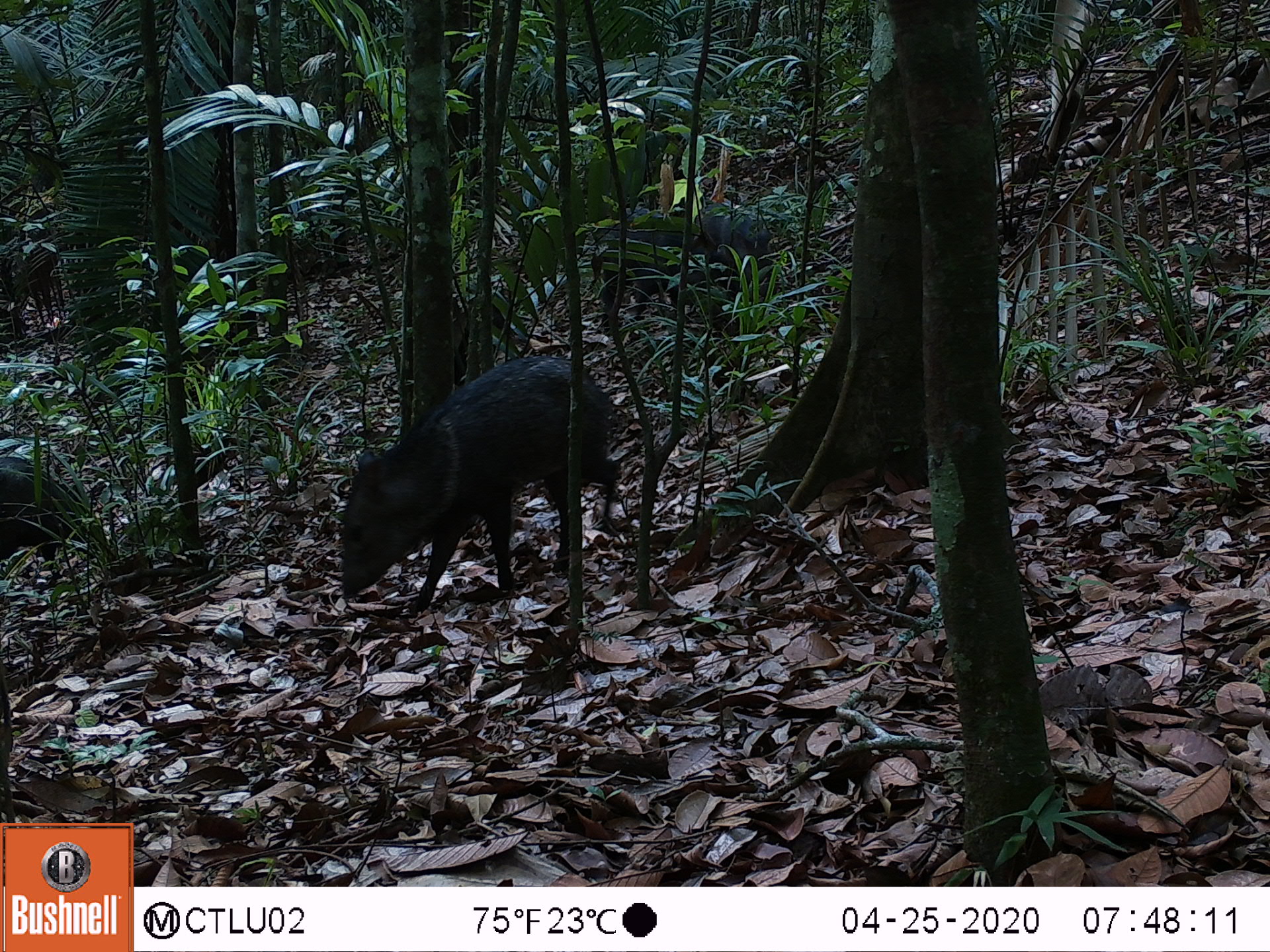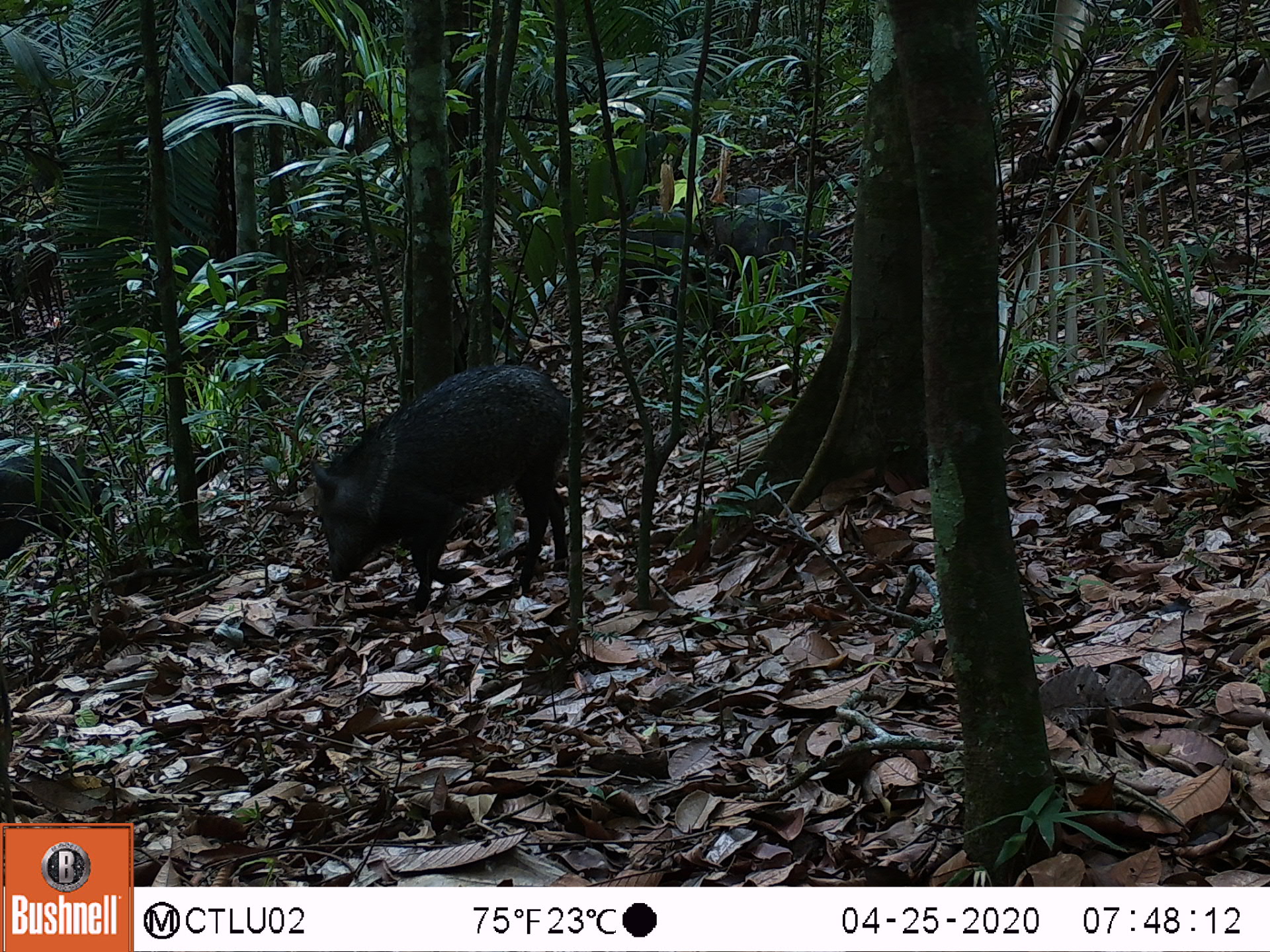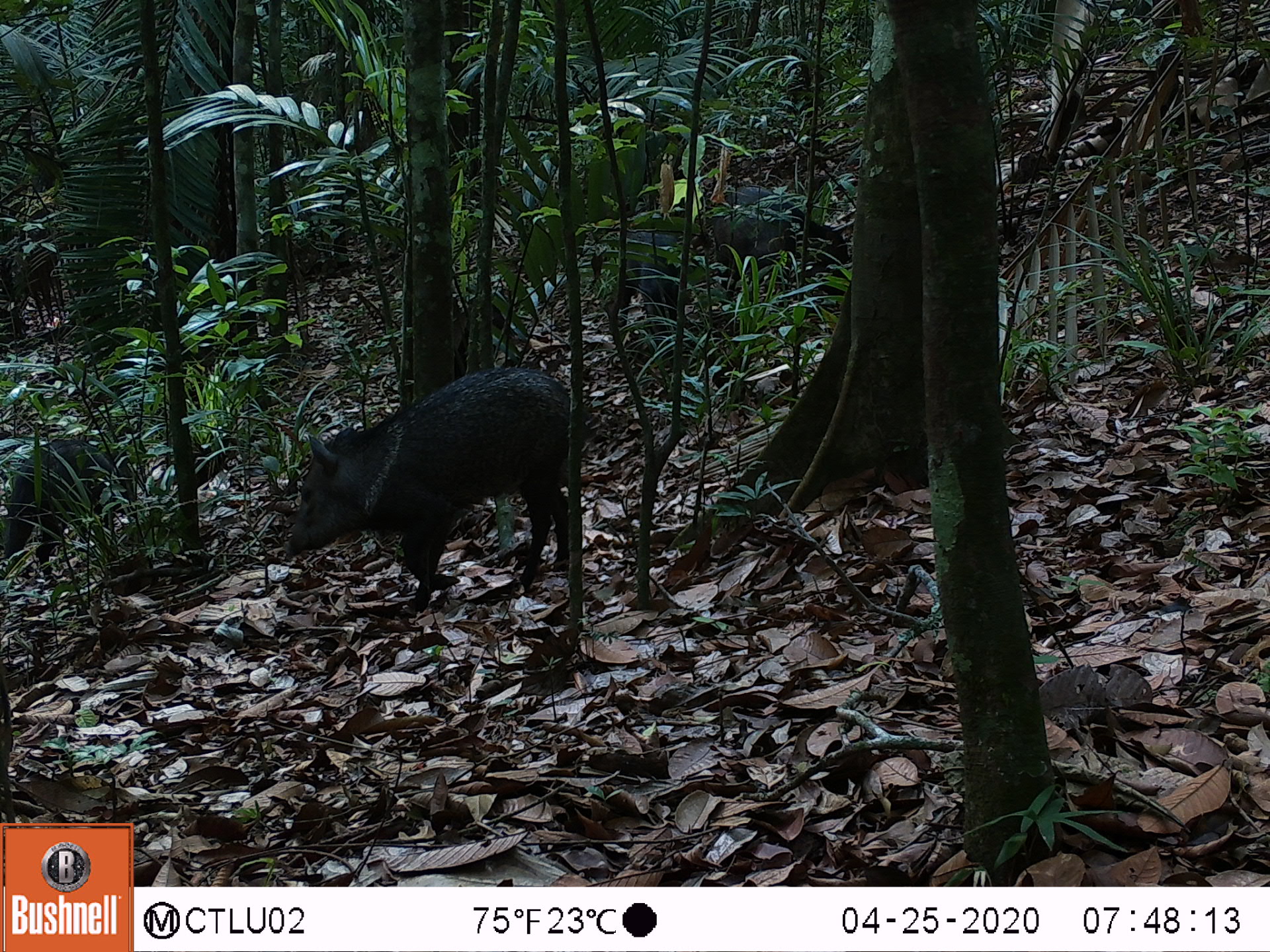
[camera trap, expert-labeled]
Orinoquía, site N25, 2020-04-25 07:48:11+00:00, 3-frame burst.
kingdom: Animalia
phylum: Chordata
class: Mammalia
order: Artiodactyla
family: Tayassuidae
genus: Pecari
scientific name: Pecari tajacu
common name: collared peccary